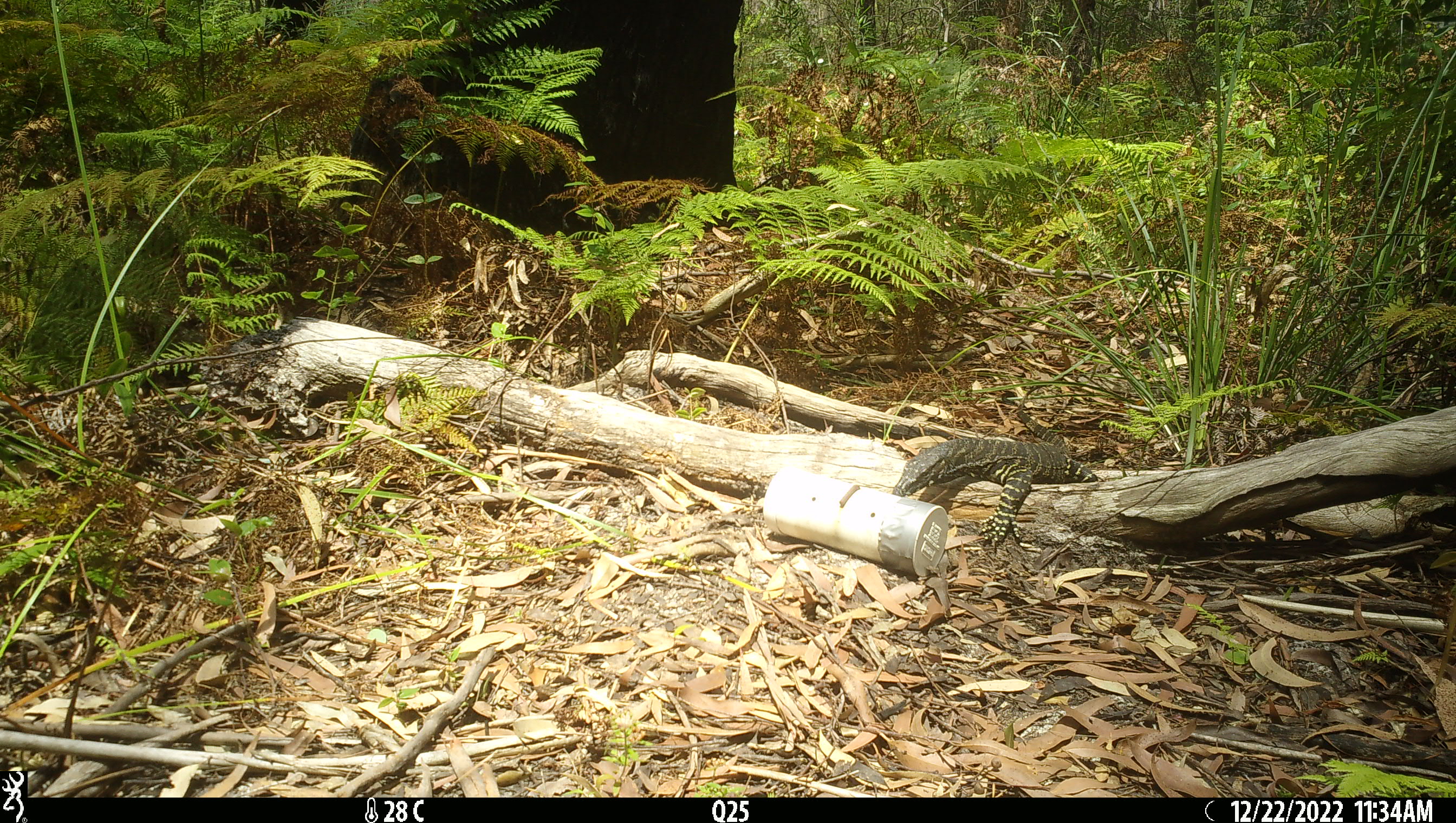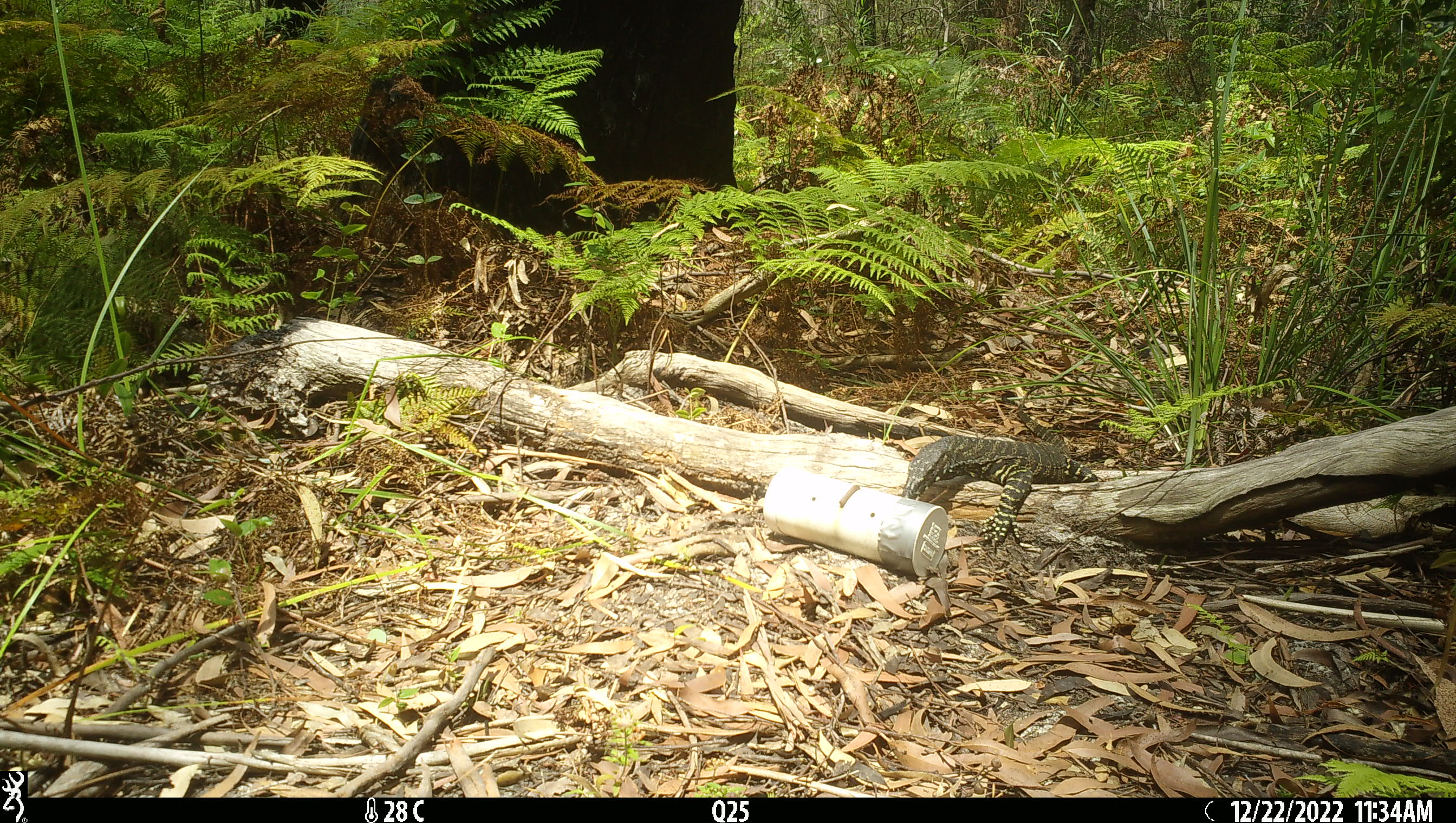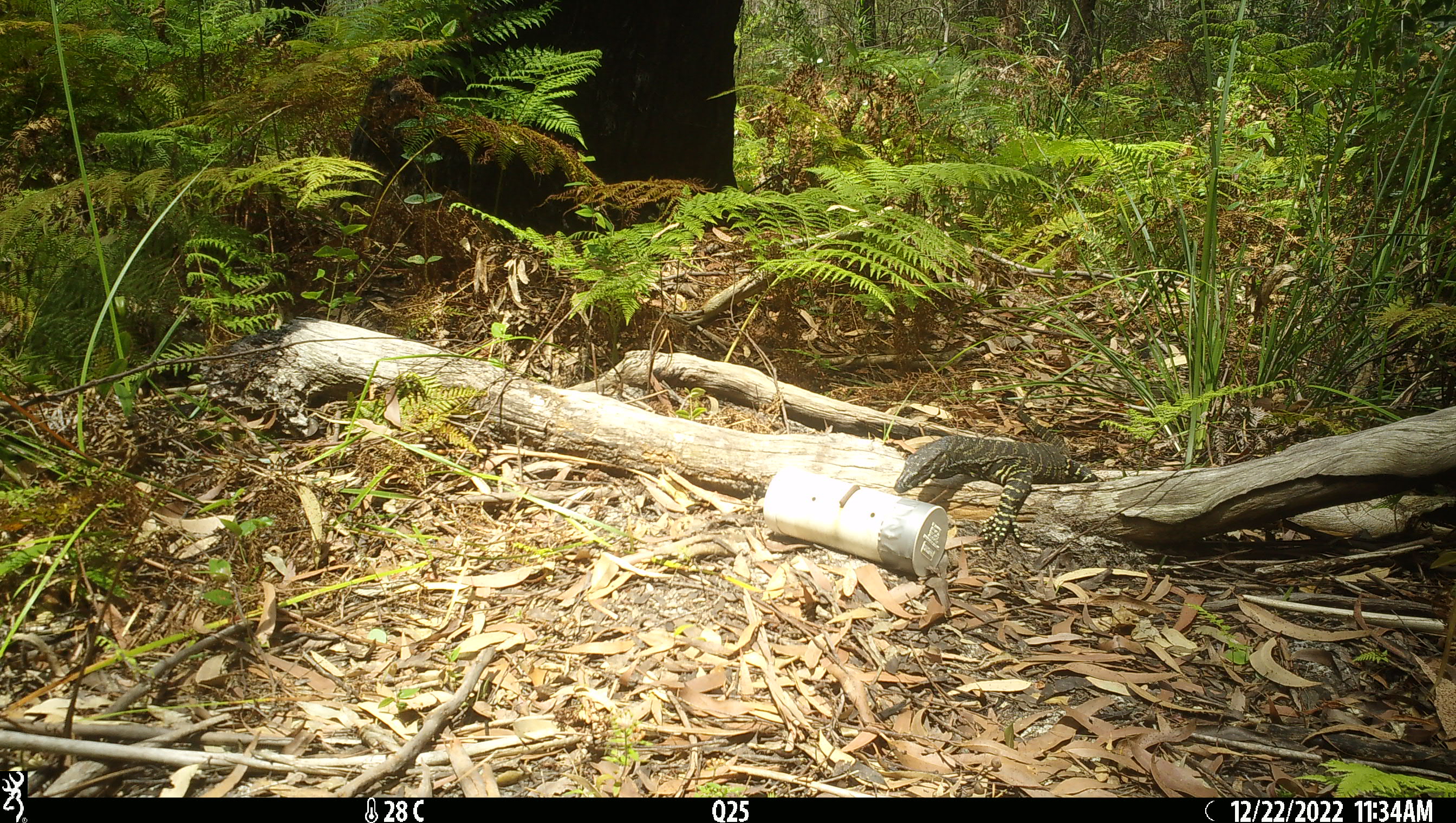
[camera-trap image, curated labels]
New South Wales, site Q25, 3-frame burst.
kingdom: Animalia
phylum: Chordata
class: Reptilia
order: Squamata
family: Varanidae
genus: Varanus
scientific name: Varanus varius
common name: lace monitor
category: goanna